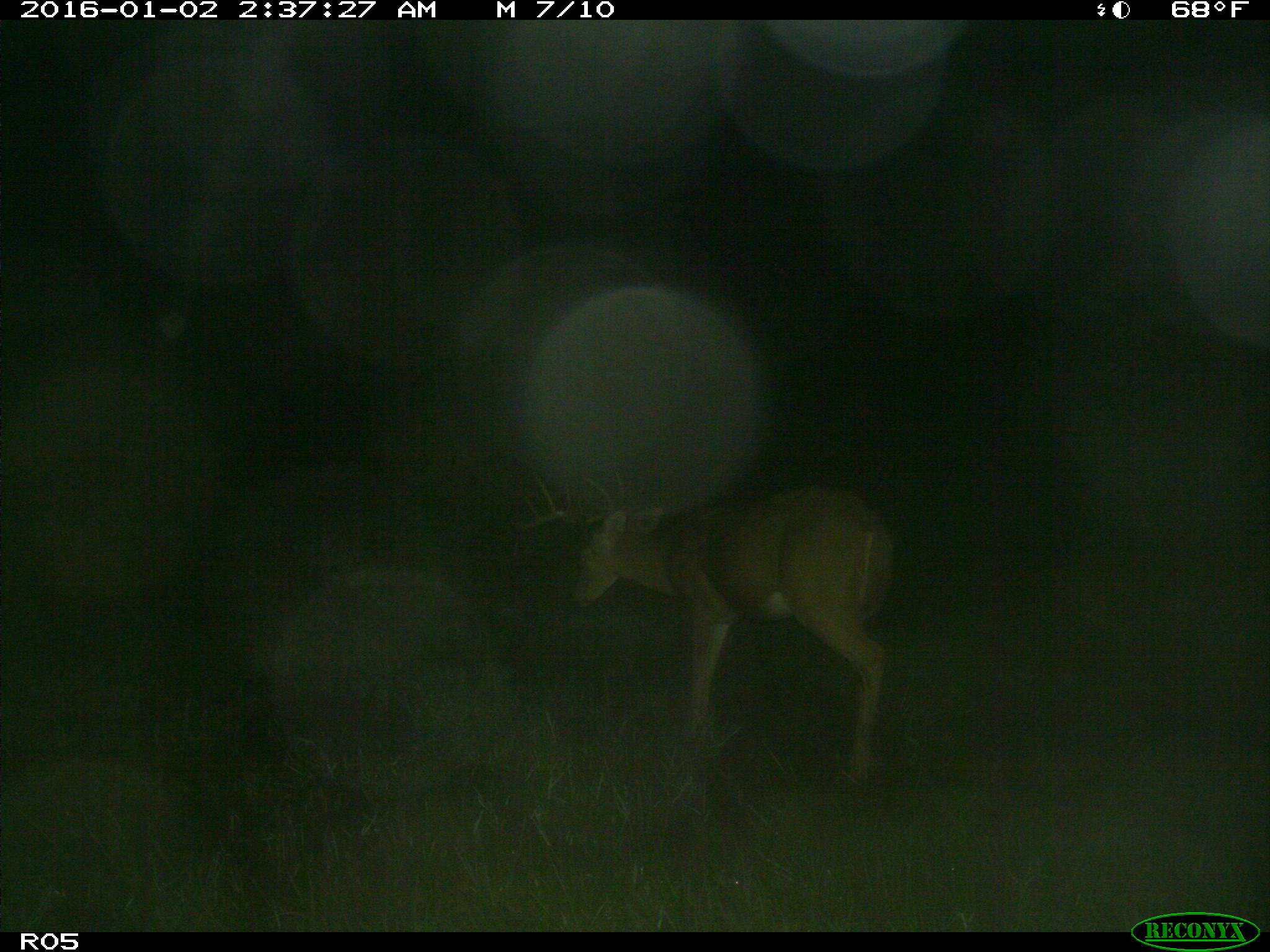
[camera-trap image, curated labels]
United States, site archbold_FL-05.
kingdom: Animalia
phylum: Chordata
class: Mammalia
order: Artiodactyla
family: Cervidae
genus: Odocoileus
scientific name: Odocoileus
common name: deer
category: unidentified deer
Unidentified deer (deer) (Odocoileus).